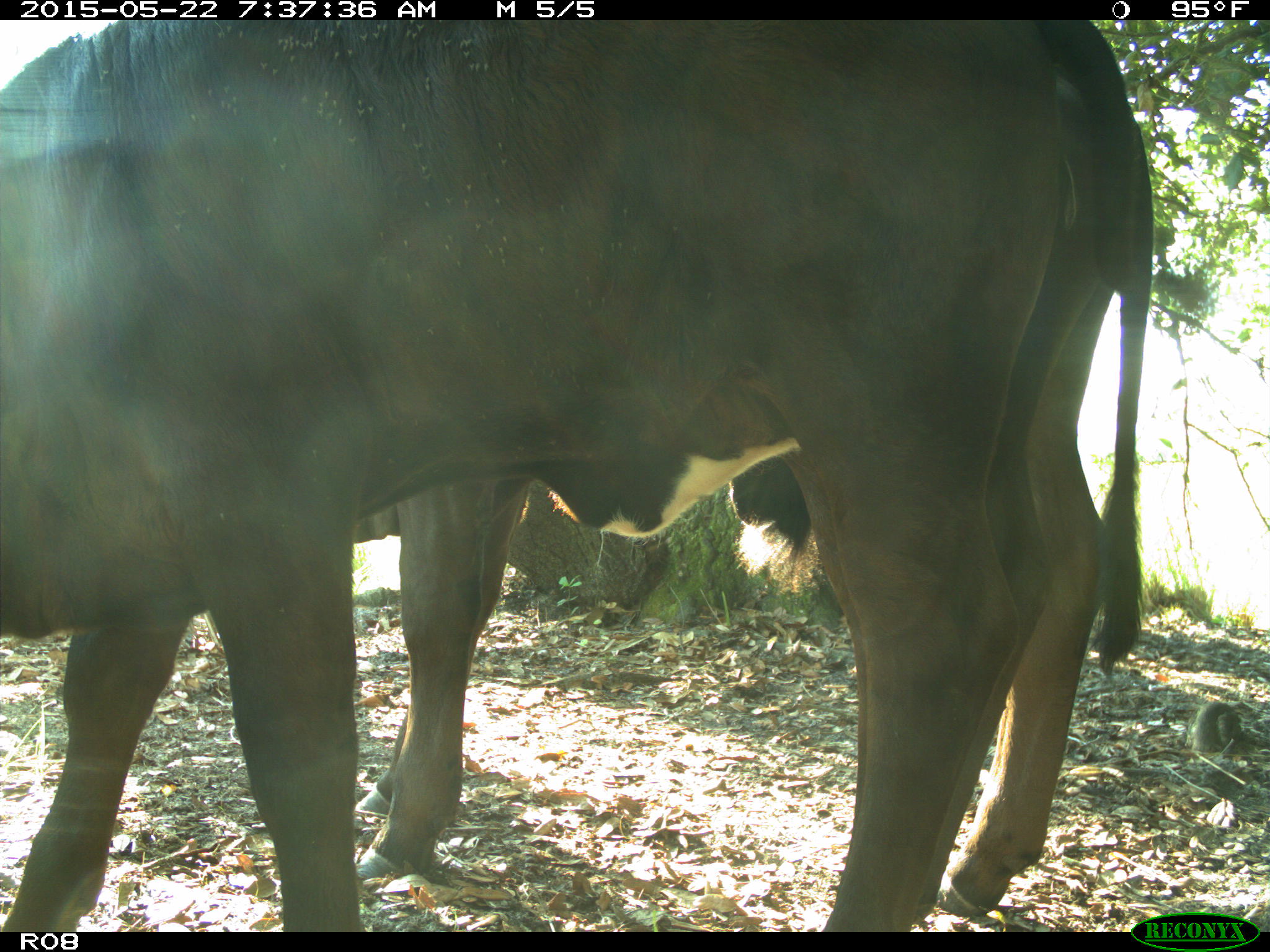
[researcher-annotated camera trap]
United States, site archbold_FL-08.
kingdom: Animalia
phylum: Chordata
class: Mammalia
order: Artiodactyla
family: Bovidae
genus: Bos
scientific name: Bos taurus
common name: domestic cow